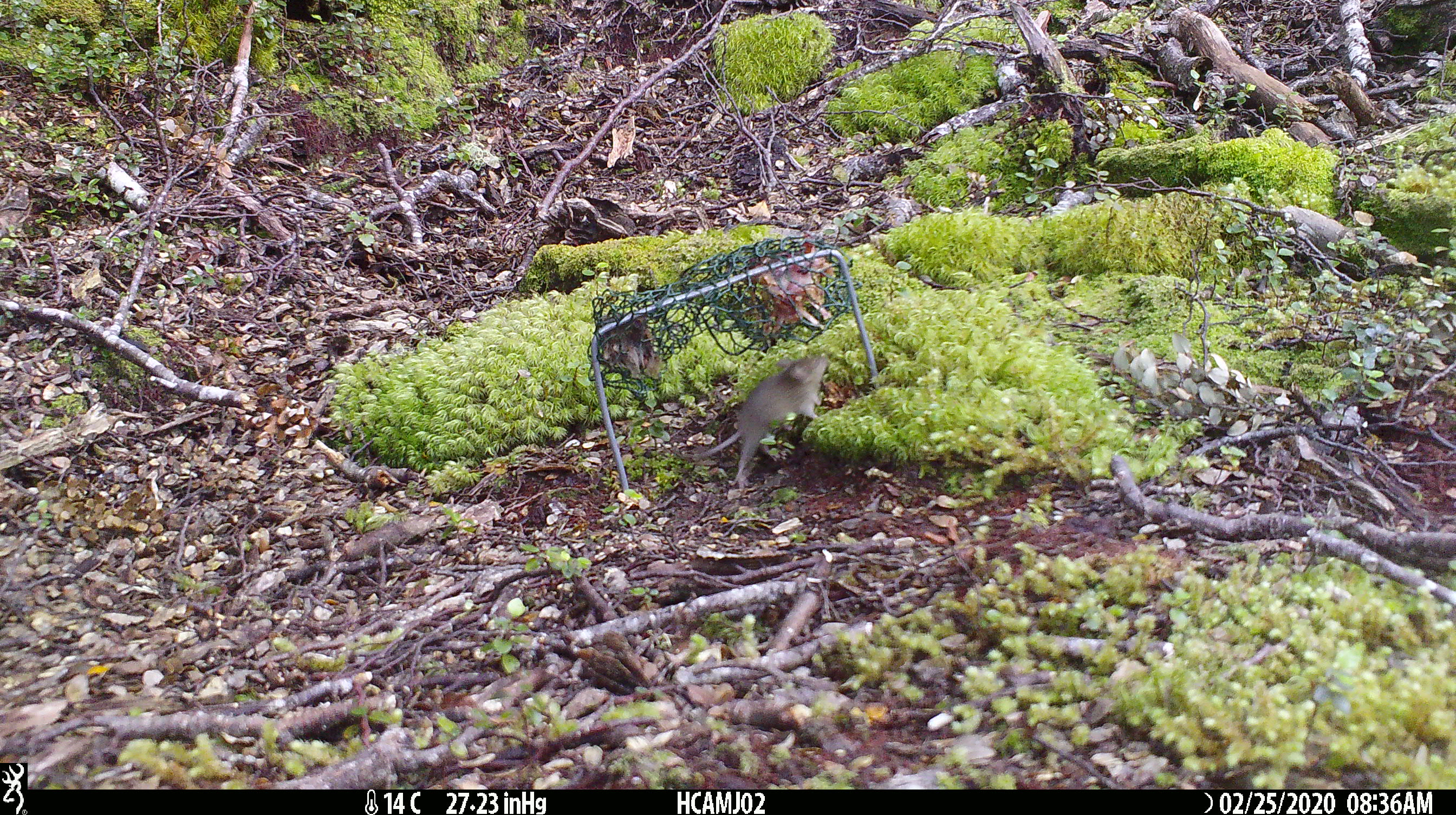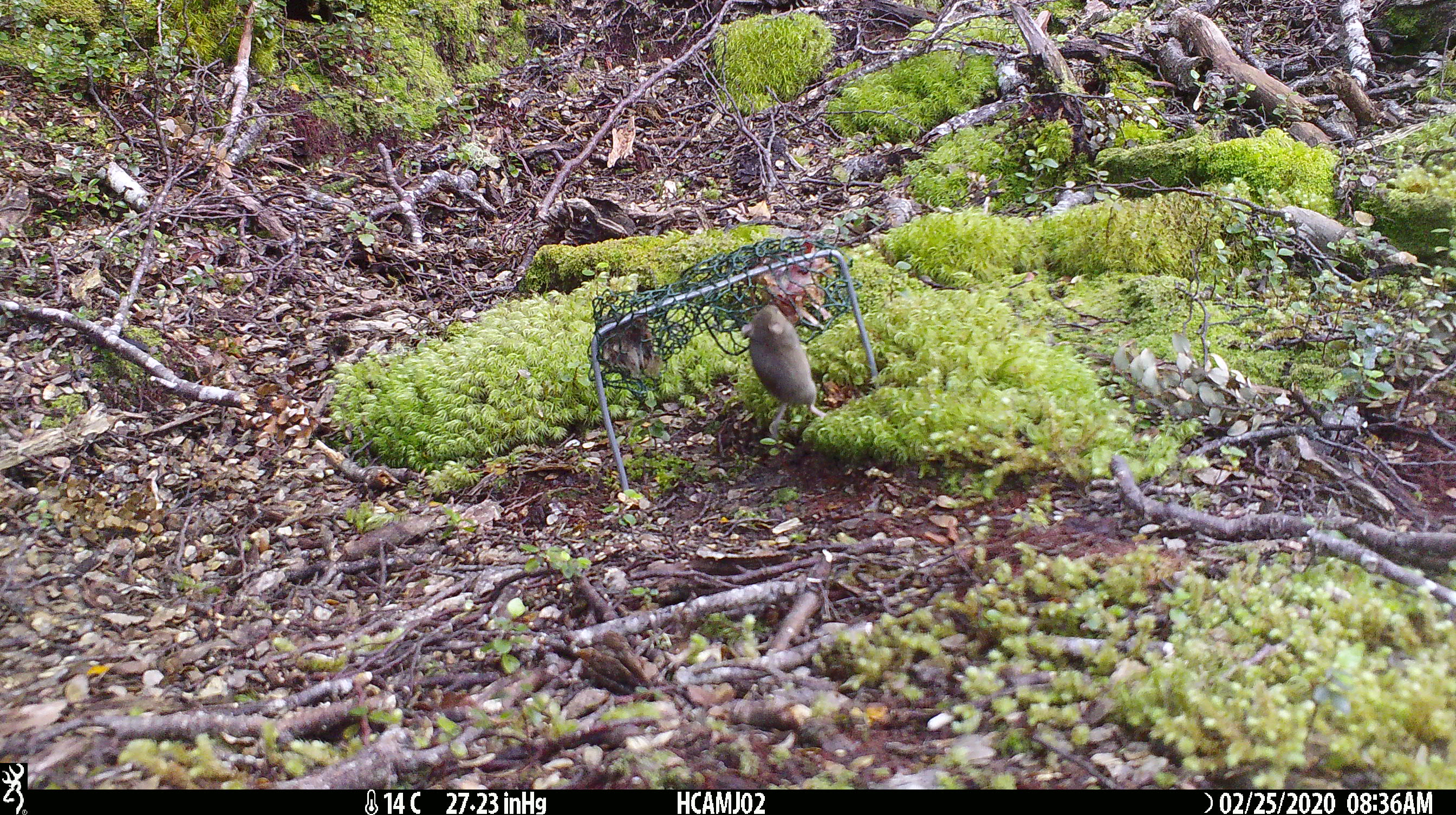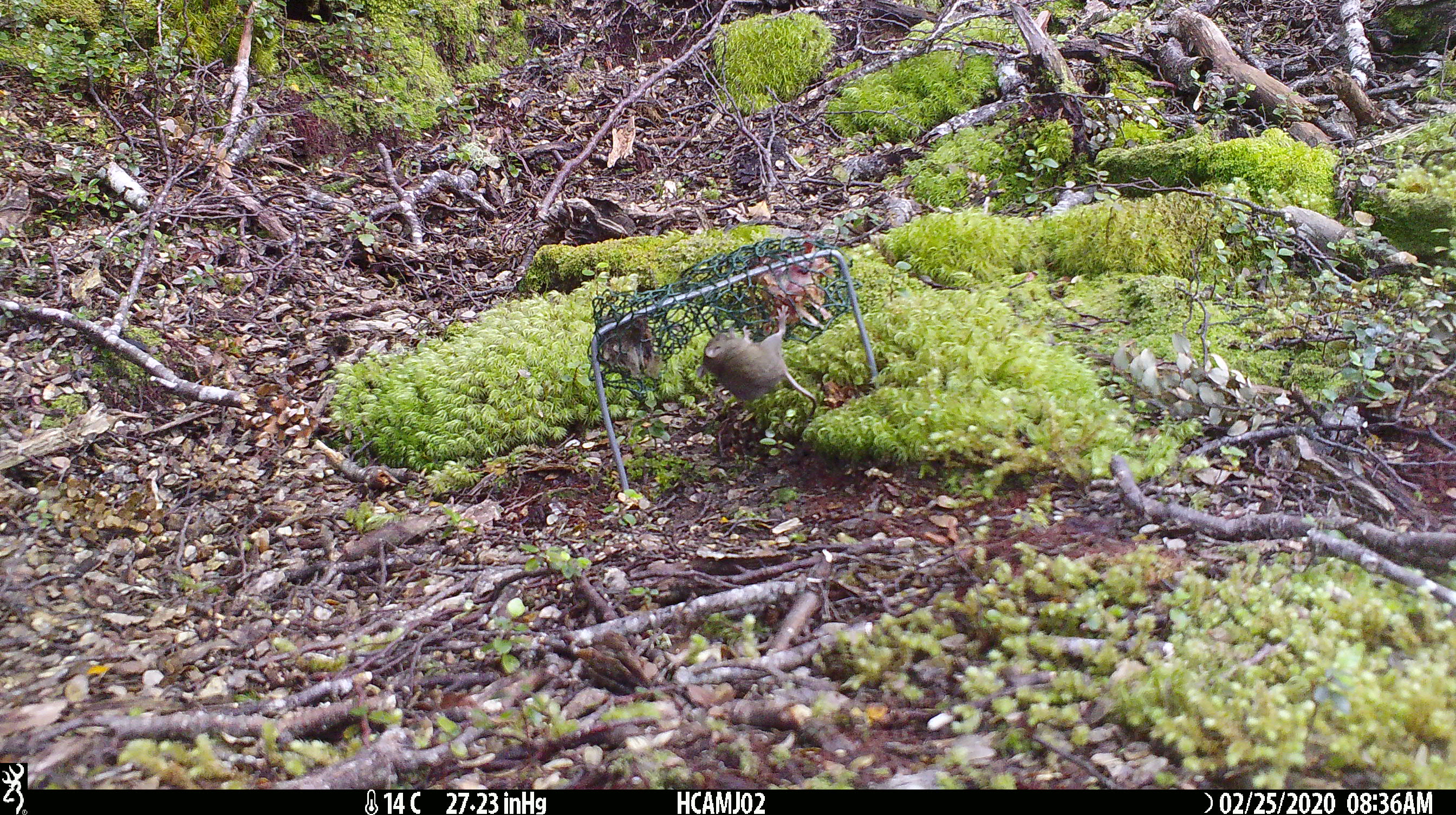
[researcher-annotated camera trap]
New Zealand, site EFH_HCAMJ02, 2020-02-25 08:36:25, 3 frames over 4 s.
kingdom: Animalia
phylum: Chordata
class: Mammalia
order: Rodentia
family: Muridae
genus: Mus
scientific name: Mus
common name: mouse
Mouse (Mus).